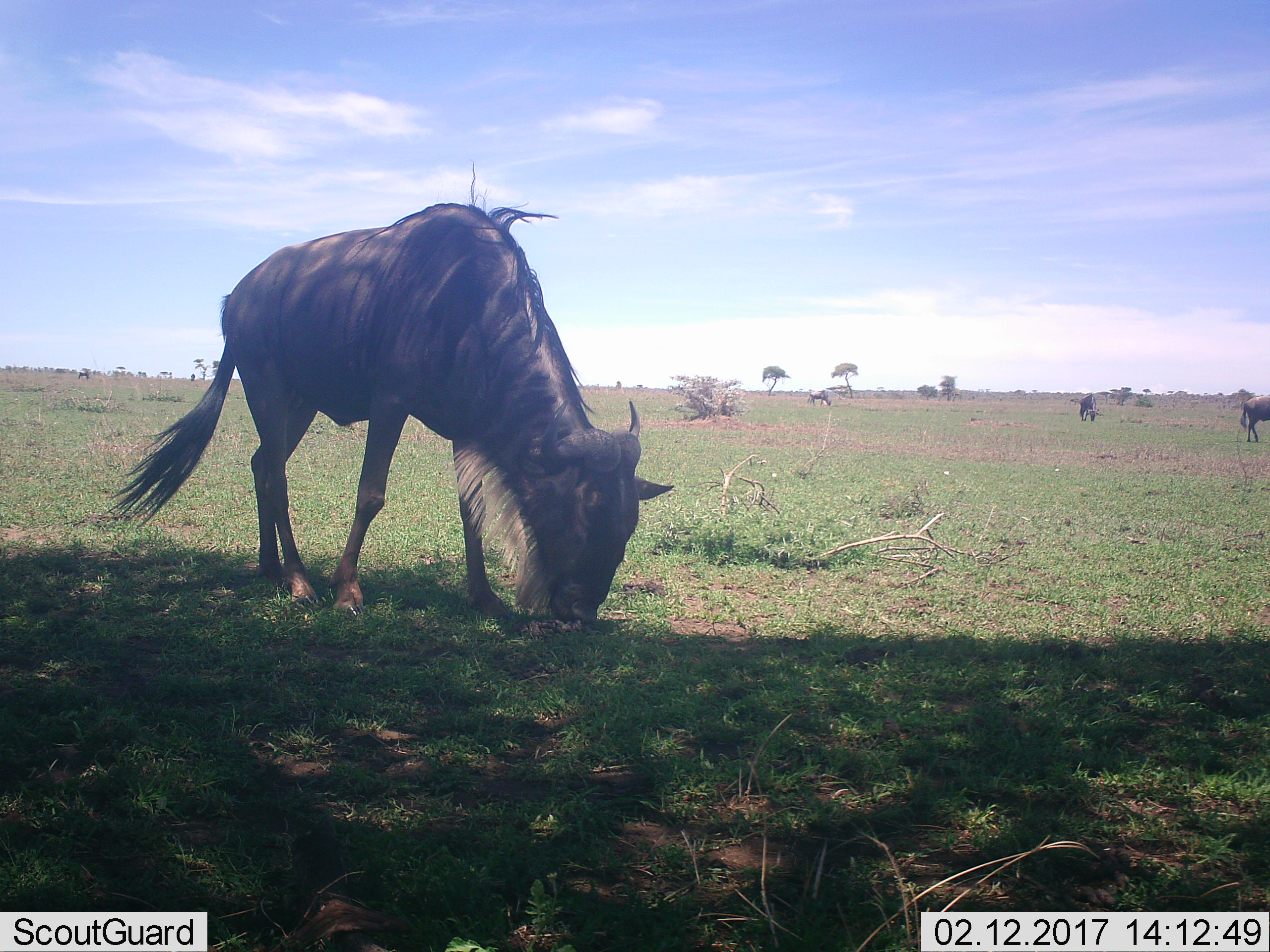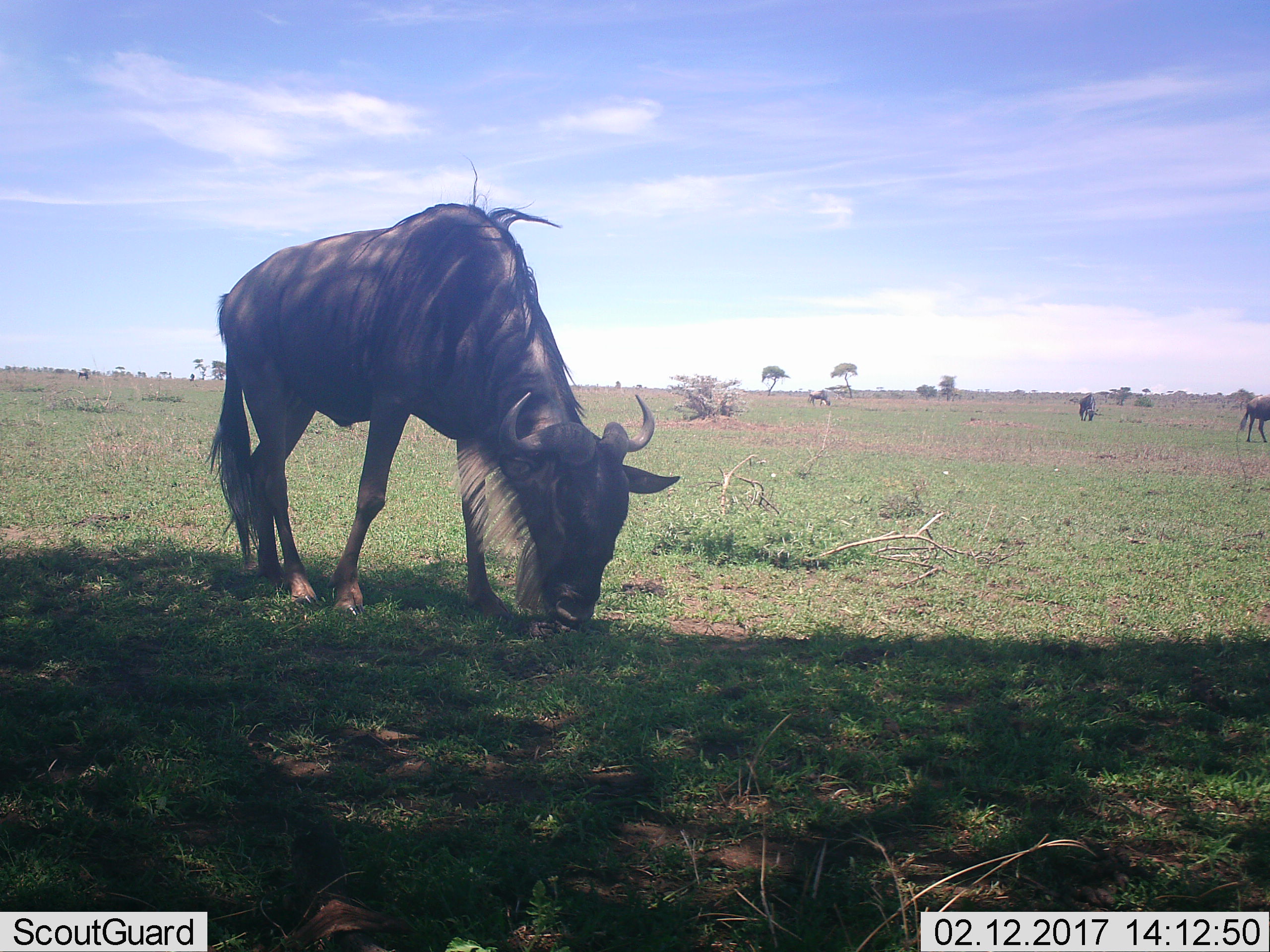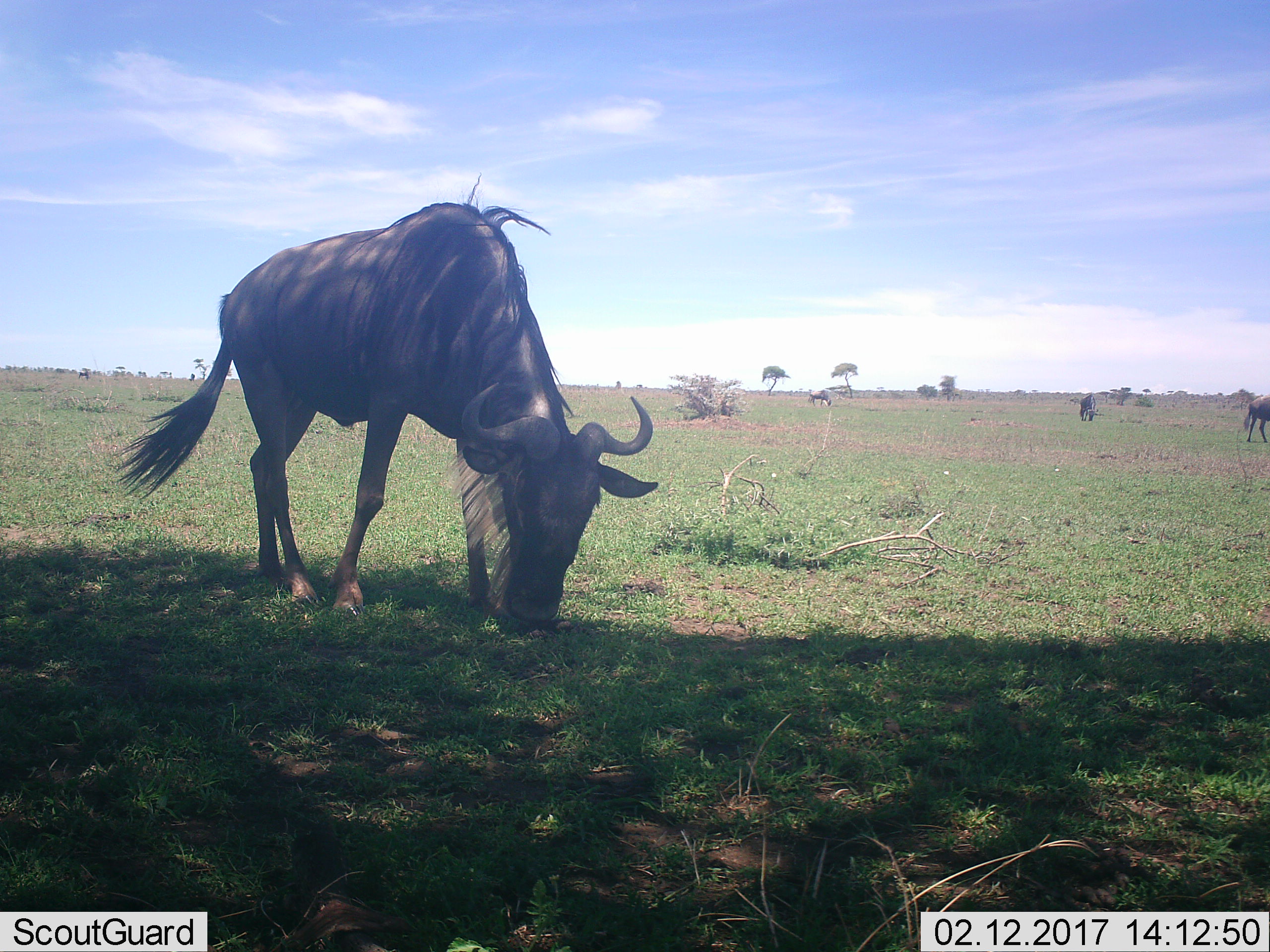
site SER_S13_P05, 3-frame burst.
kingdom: Animalia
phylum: Chordata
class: Mammalia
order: Artiodactyla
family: Bovidae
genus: Connochaetes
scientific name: Connochaetes taurinus taurinus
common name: blue wildebeest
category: wildebeestblue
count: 4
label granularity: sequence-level